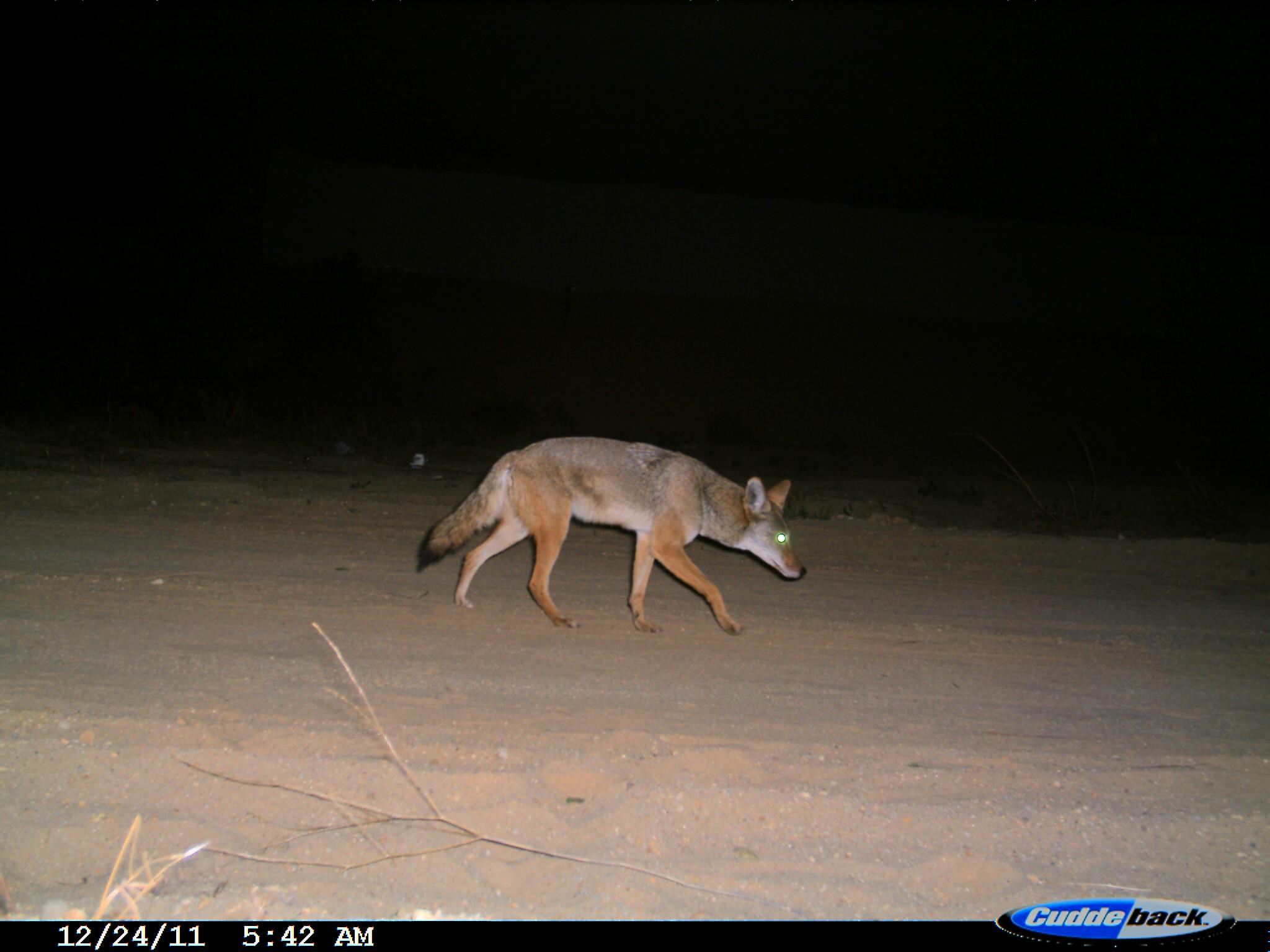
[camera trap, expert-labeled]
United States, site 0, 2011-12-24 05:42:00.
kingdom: Animalia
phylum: Chordata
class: Mammalia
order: Carnivora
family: Canidae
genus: Canis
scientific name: Canis latrans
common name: coyote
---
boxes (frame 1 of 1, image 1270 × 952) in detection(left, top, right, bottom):
coyote: detection(406, 408, 806, 651)